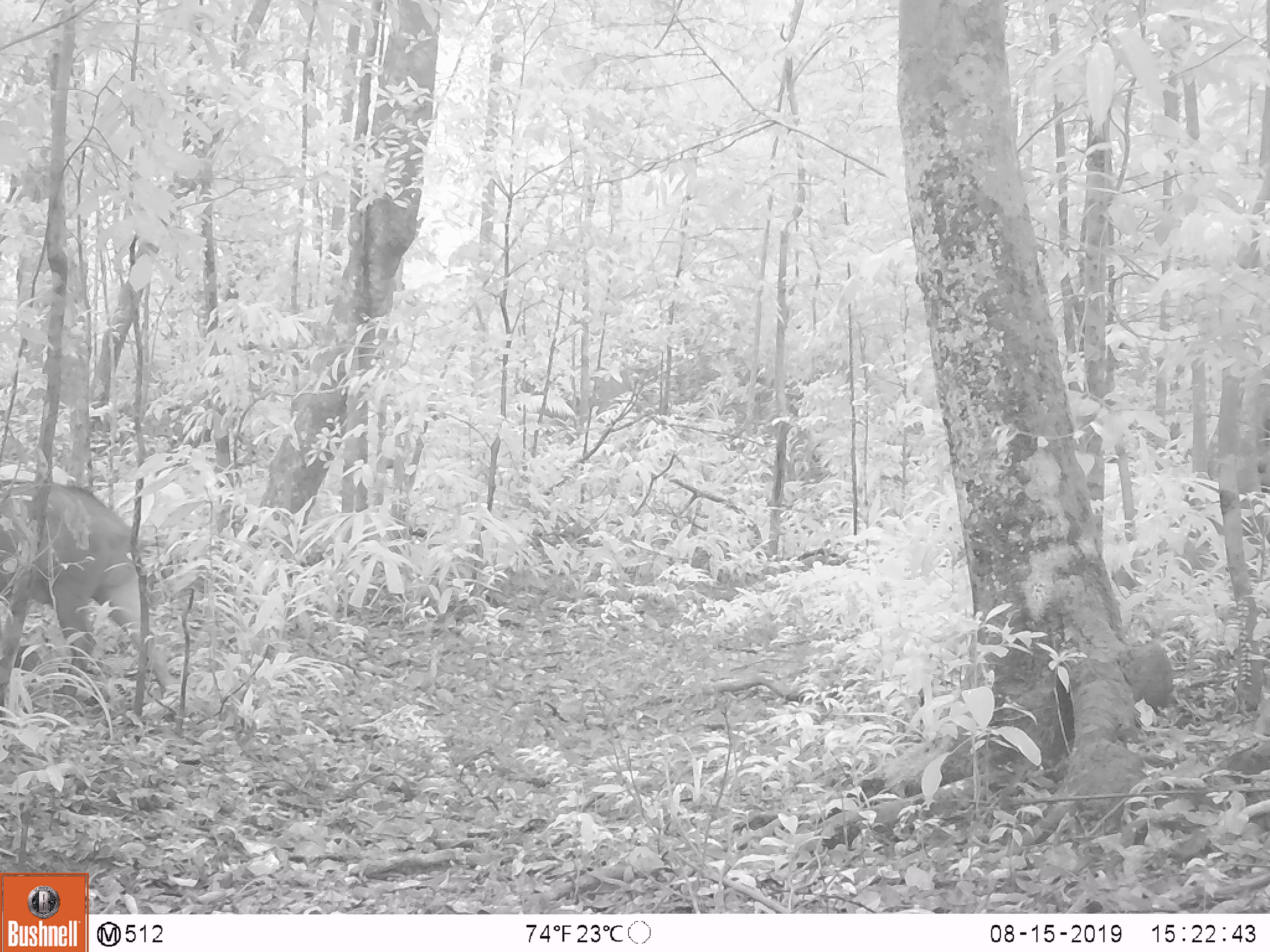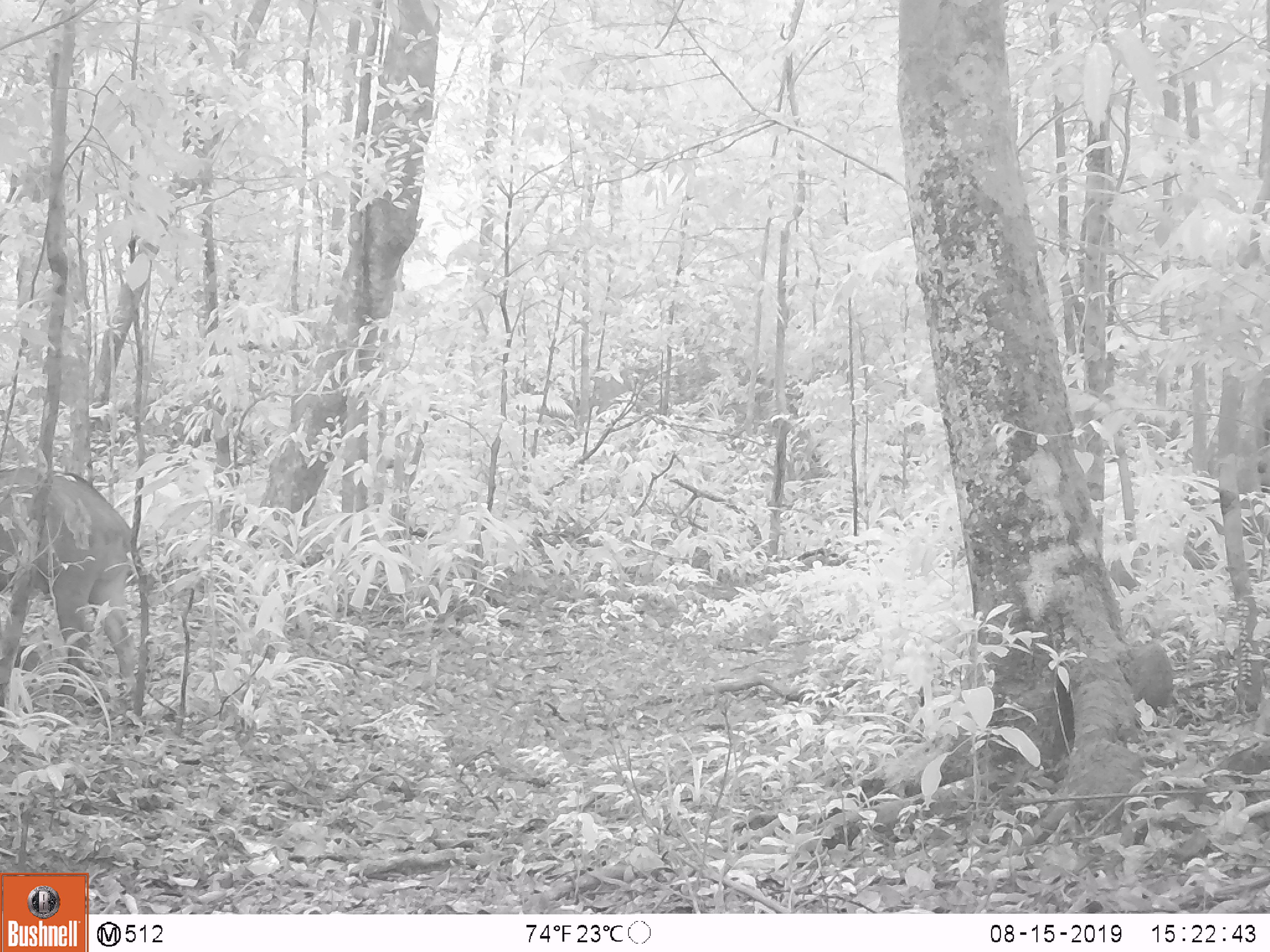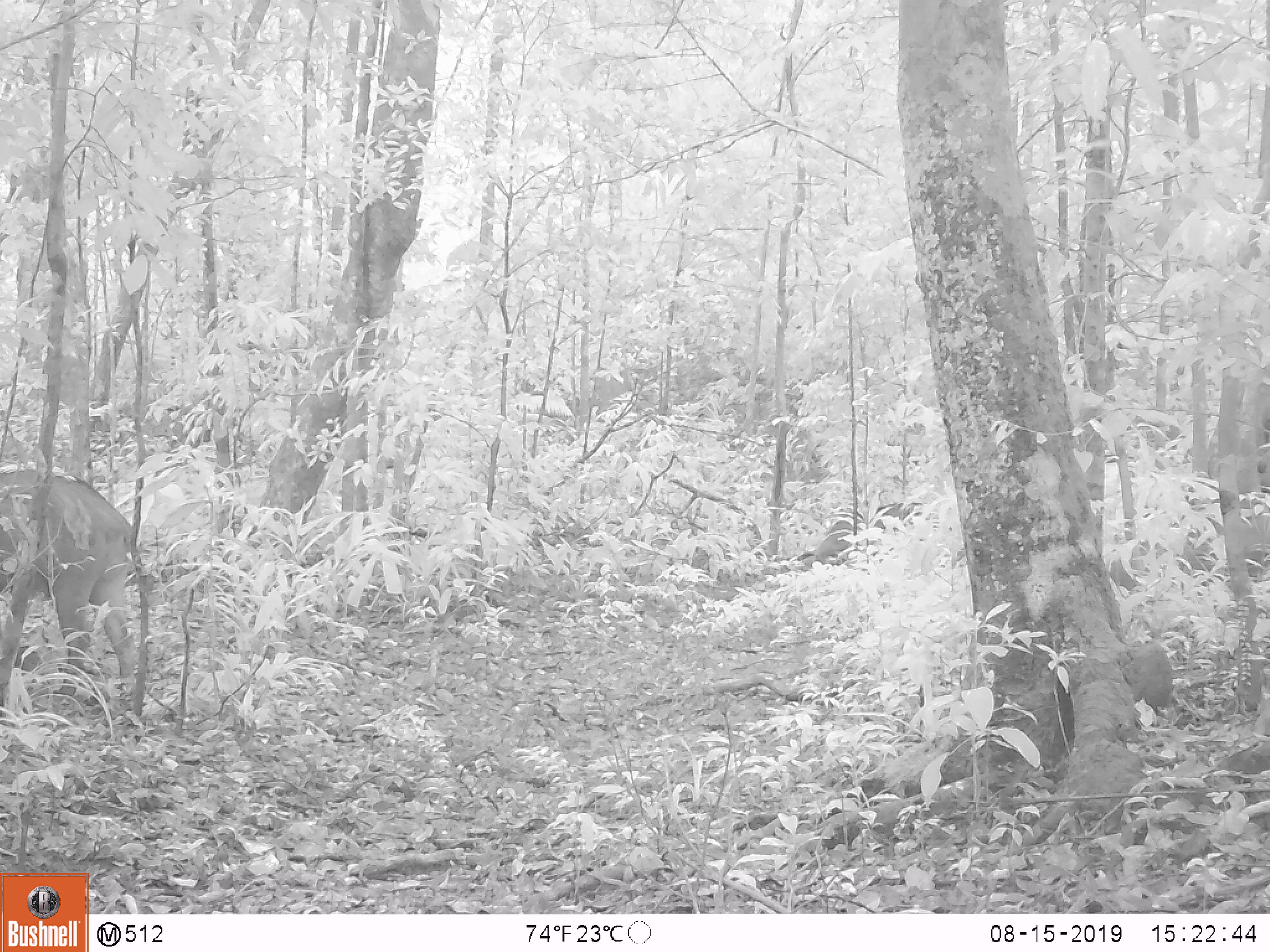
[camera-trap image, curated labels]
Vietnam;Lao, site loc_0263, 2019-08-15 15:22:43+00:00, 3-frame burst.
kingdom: Animalia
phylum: Chordata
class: Mammalia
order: Artiodactyla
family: Suidae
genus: Sus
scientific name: Sus scrofa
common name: eurasian wild pig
Eurasian wild pig (Sus scrofa). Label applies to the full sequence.